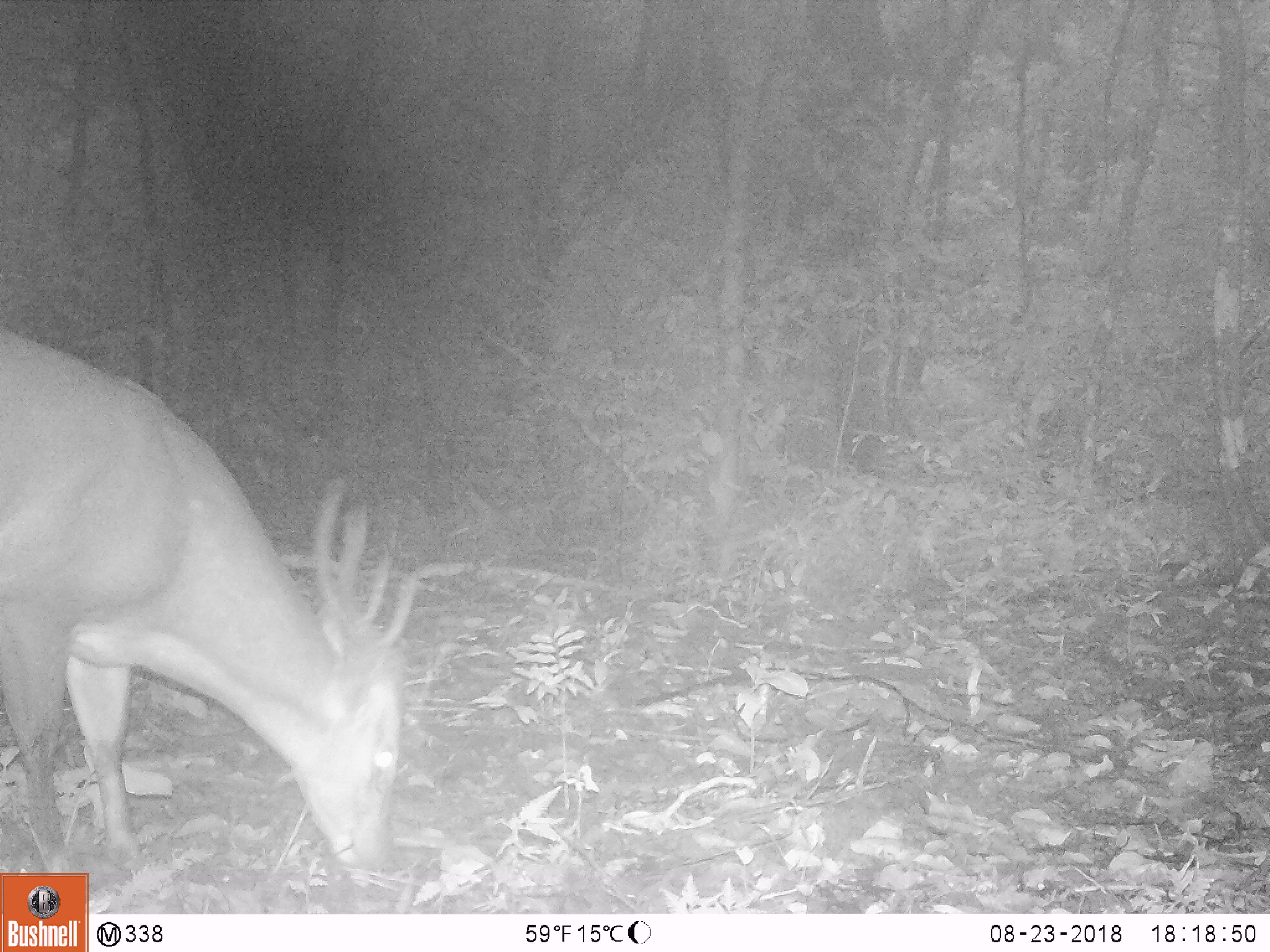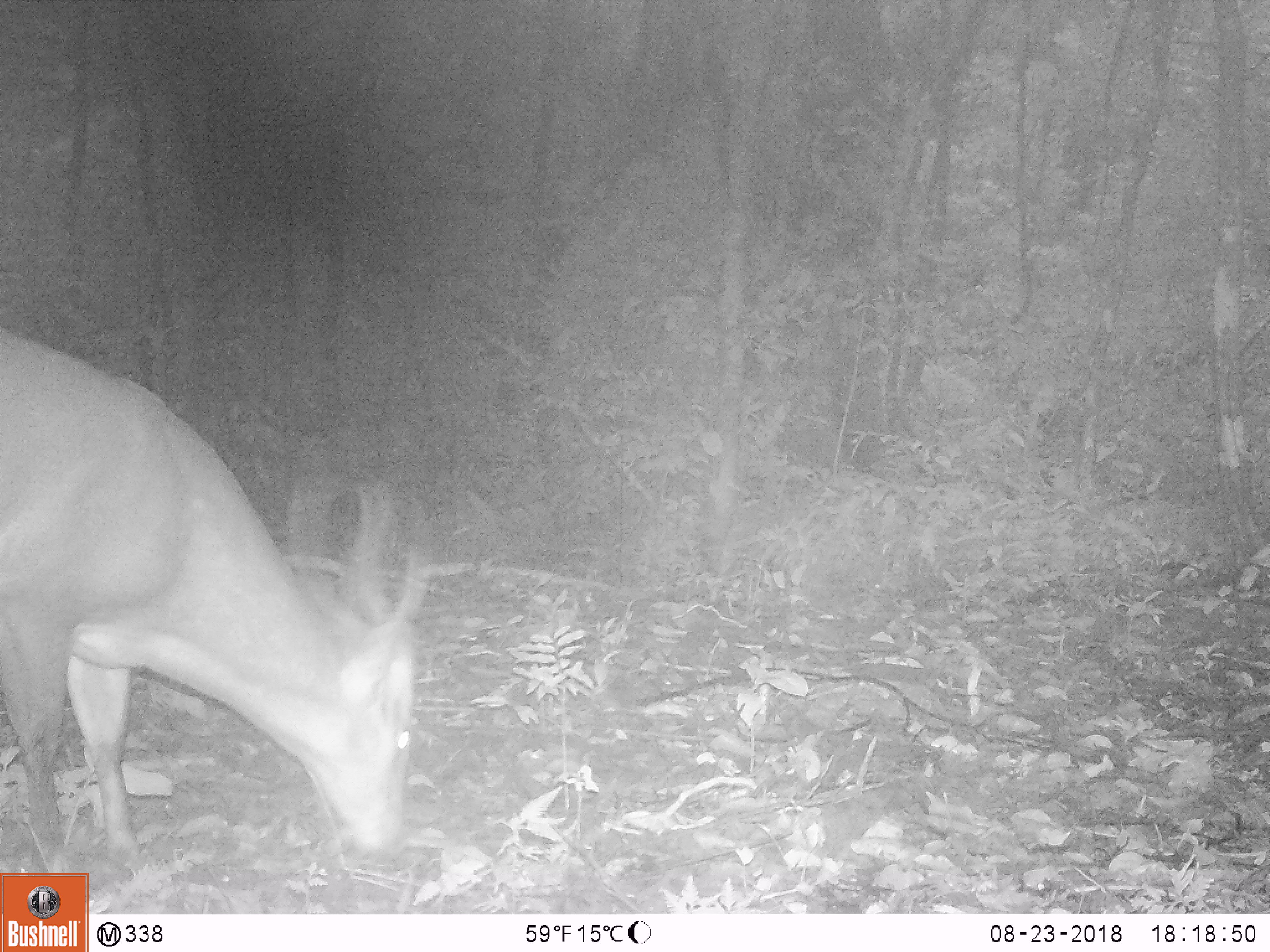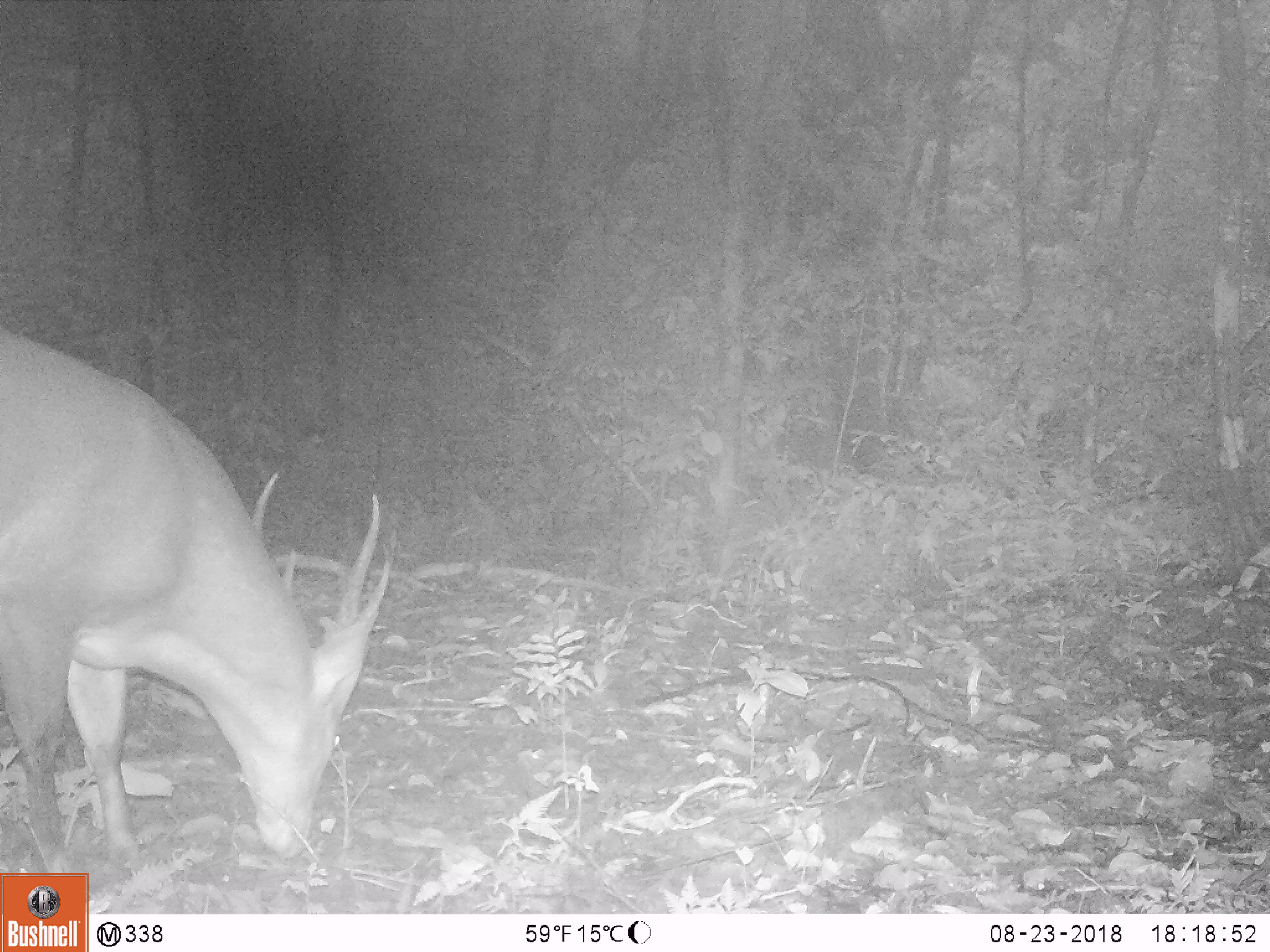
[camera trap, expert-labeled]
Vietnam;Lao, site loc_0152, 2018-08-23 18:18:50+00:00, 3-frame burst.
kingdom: Animalia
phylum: Chordata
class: Mammalia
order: Artiodactyla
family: Cervidae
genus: Muntiacus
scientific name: Muntiacus vuquangensis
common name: large-antlered muntjac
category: large antlered muntjac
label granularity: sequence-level